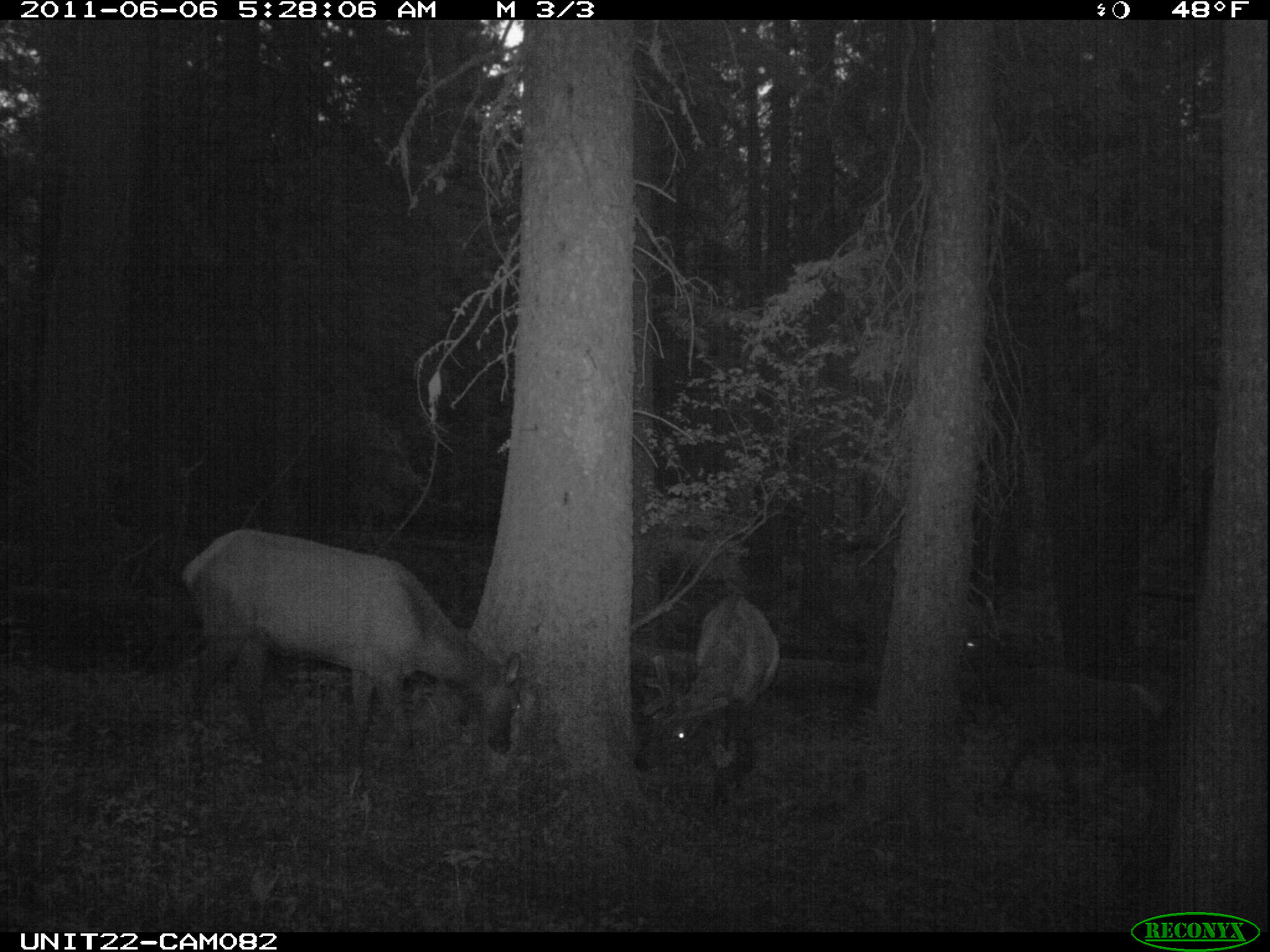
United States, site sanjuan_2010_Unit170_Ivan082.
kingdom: Animalia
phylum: Chordata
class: Mammalia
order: Artiodactyla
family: Cervidae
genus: Cervus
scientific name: Cervus elaphus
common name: red deer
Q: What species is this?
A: Cervus elaphus (red deer).